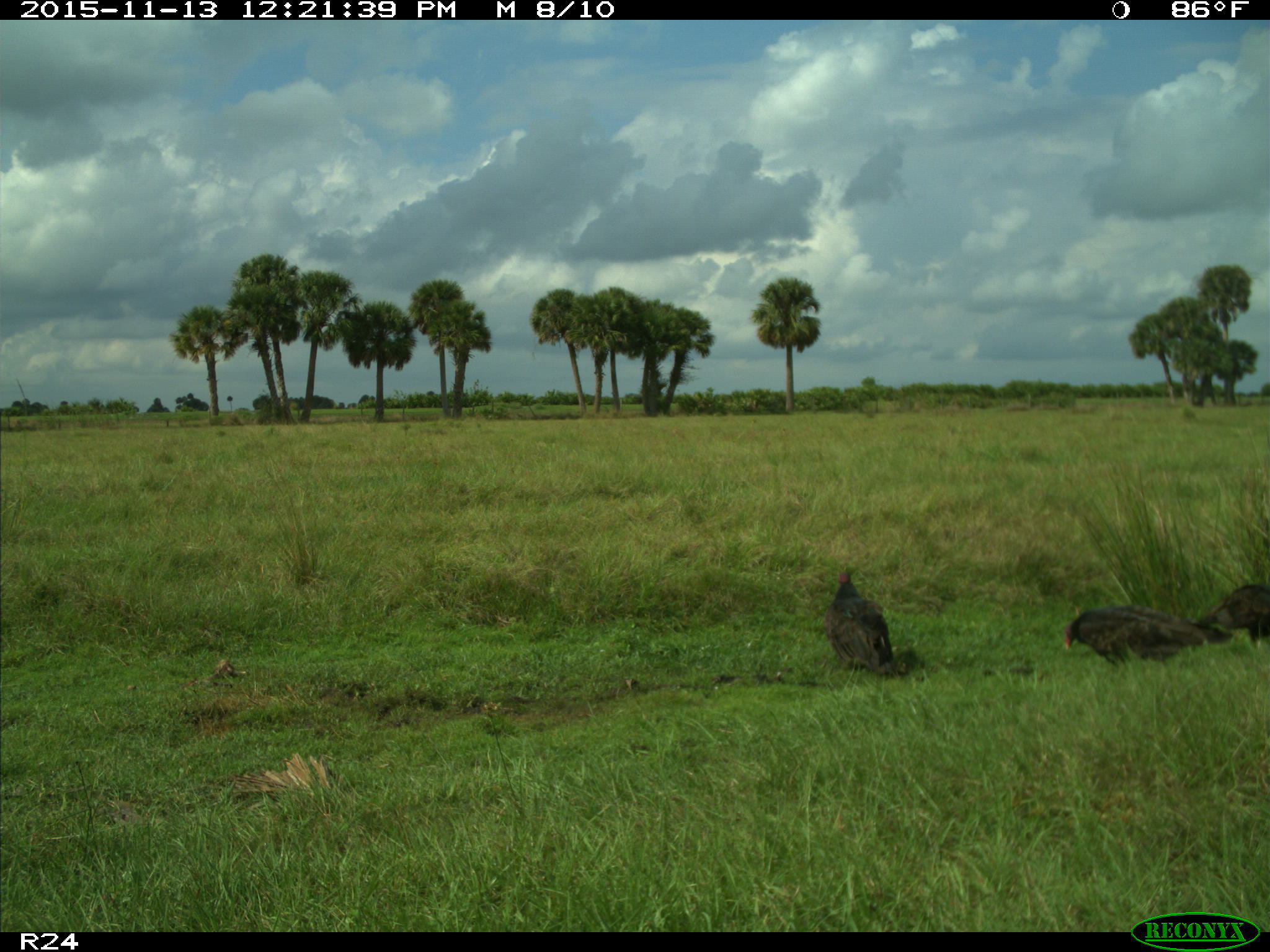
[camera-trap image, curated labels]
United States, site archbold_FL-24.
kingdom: Animalia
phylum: Chordata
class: Aves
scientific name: Aves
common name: birds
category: unidentified bird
Unidentified bird (birds) (Aves).